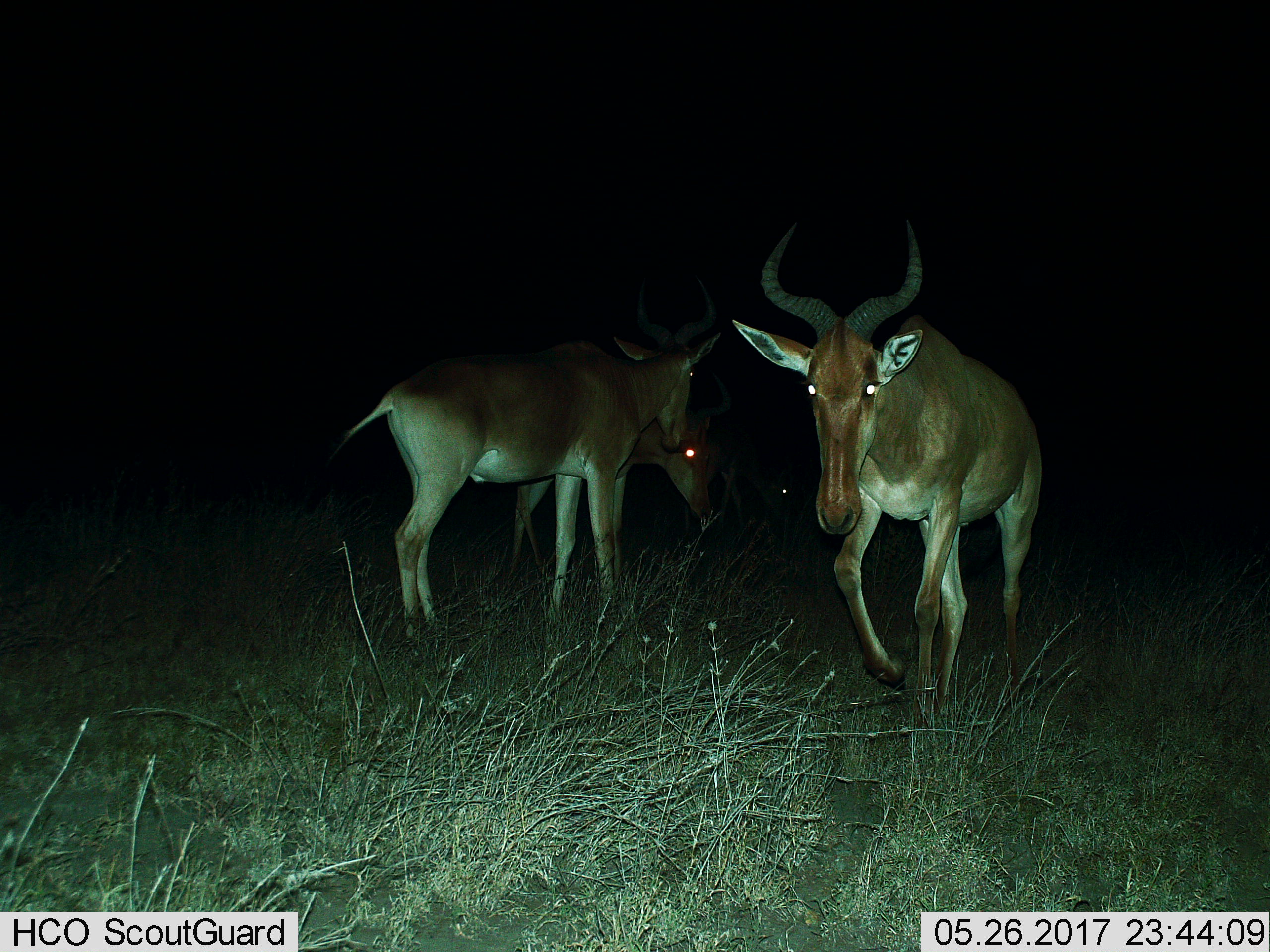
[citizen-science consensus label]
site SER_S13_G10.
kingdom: Animalia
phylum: Chordata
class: Mammalia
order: Artiodactyla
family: Bovidae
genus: Alcelaphus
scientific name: Alcelaphus buselaphus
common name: hartebeest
Hartebeest (Alcelaphus buselaphus), count 4. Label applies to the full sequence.